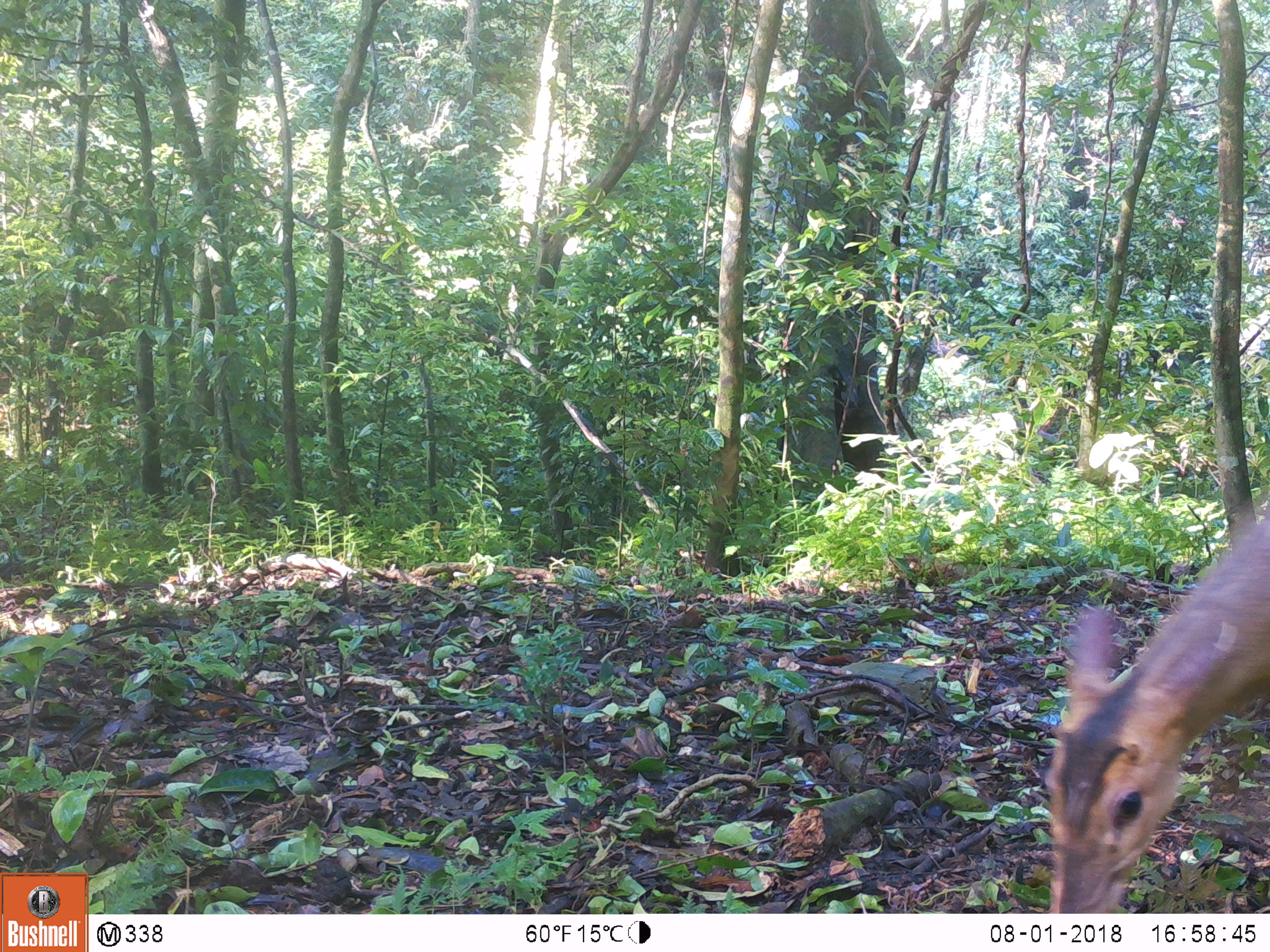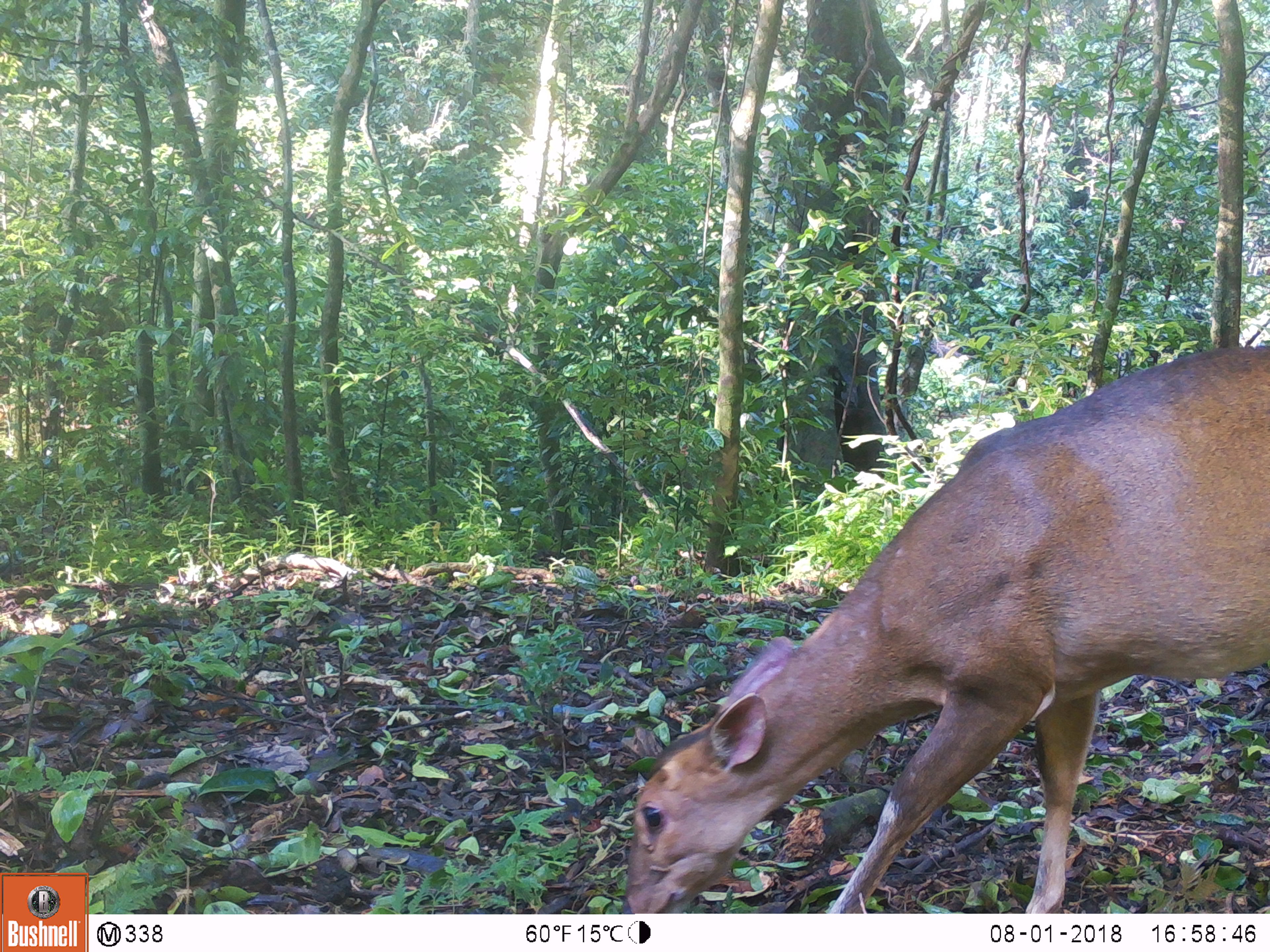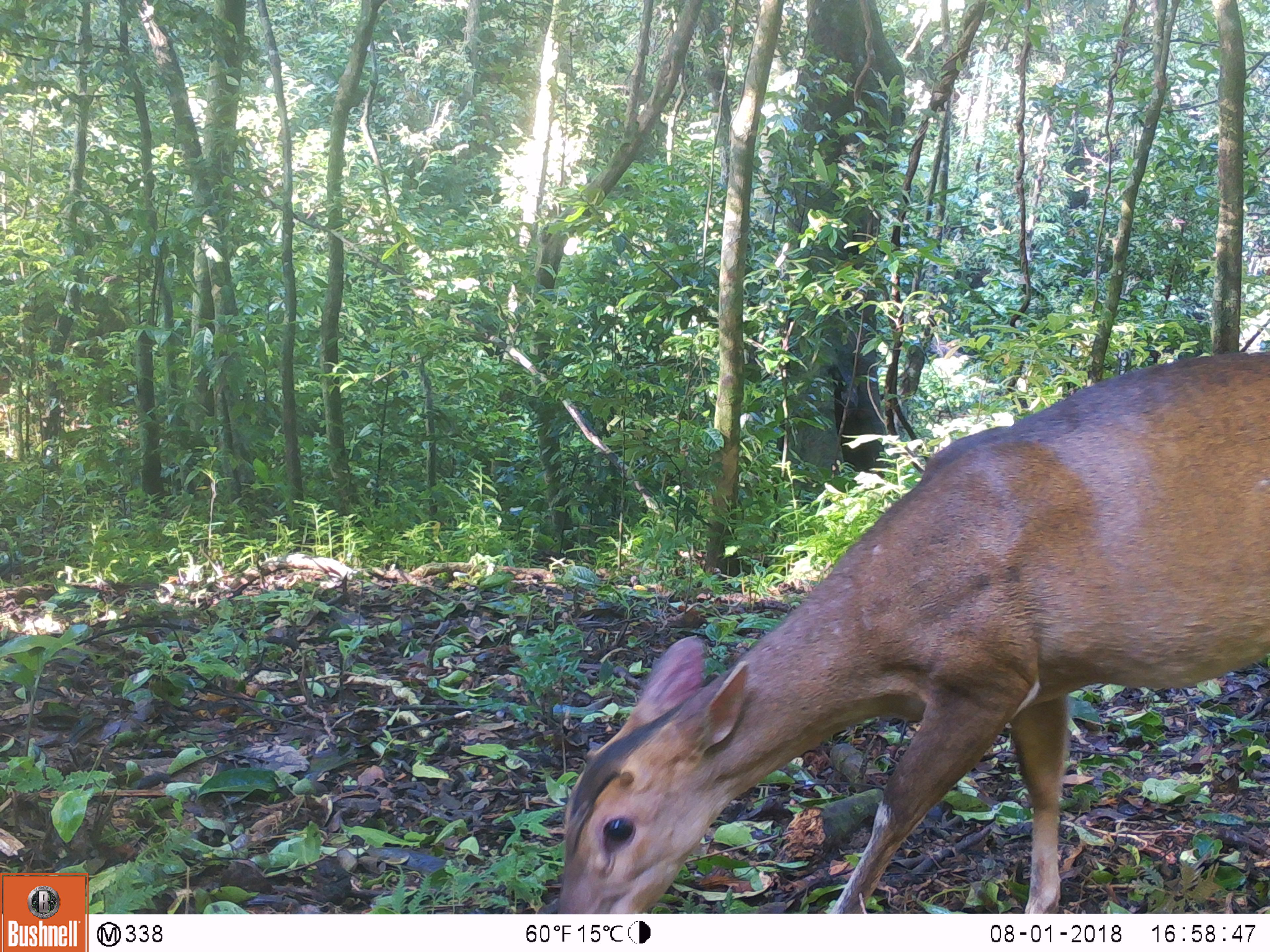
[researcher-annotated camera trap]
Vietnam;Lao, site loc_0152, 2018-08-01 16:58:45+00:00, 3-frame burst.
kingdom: Animalia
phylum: Chordata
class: Mammalia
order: Artiodactyla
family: Cervidae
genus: Muntiacus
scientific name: Muntiacus vuquangensis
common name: large-antlered muntjac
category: large antlered muntjac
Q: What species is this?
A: Large antlered muntjac (large-antlered muntjac) (Muntiacus vuquangensis).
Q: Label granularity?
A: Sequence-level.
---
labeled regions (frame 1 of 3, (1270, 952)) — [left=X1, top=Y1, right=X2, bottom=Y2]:
large antlered muntjac: [left=1033, top=492, right=1268, bottom=911]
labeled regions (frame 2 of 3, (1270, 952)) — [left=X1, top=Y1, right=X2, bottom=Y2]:
large antlered muntjac: [left=613, top=333, right=1267, bottom=912]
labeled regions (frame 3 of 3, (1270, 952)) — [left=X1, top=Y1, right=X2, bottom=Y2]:
large antlered muntjac: [left=548, top=333, right=1269, bottom=912]